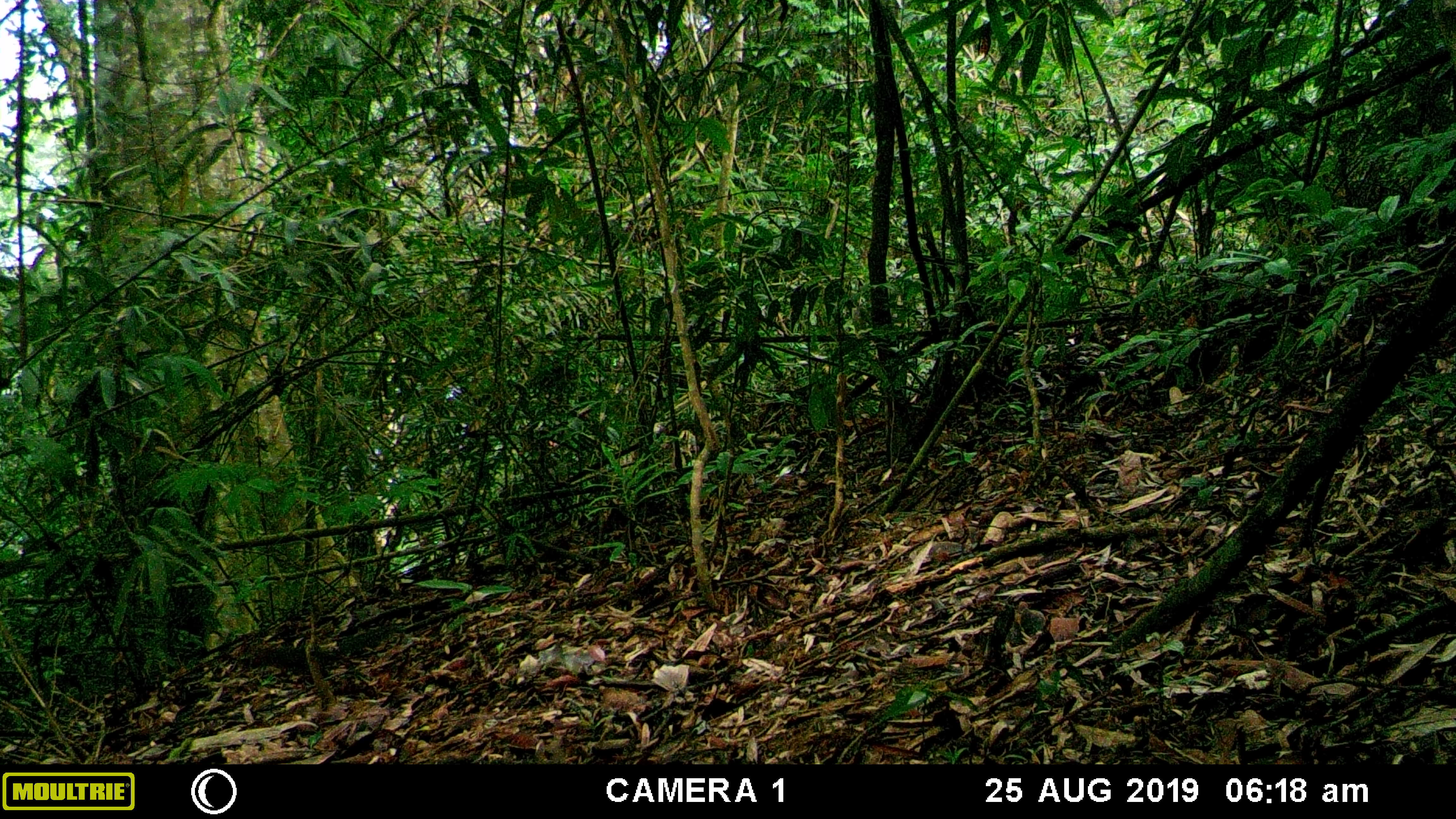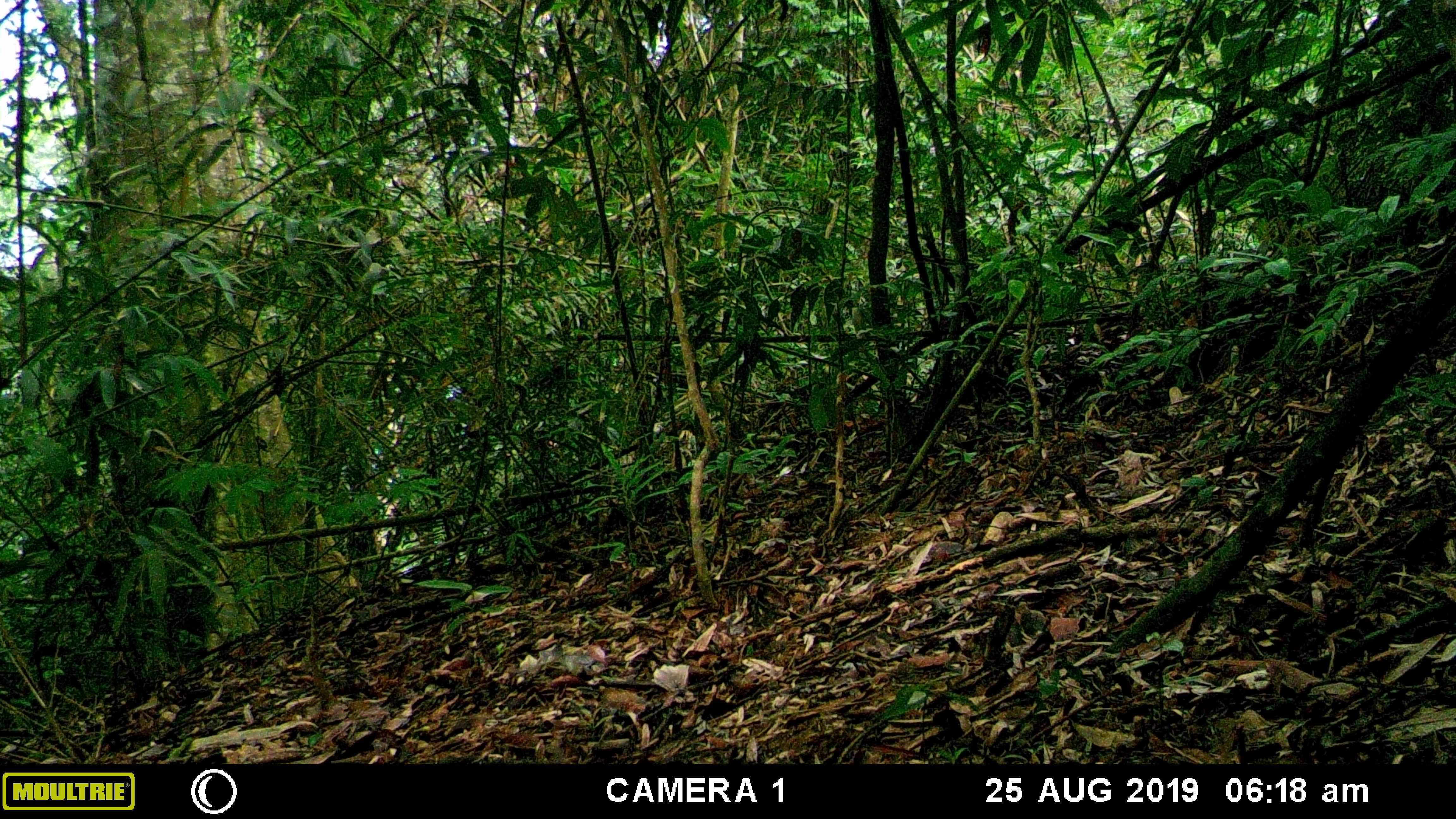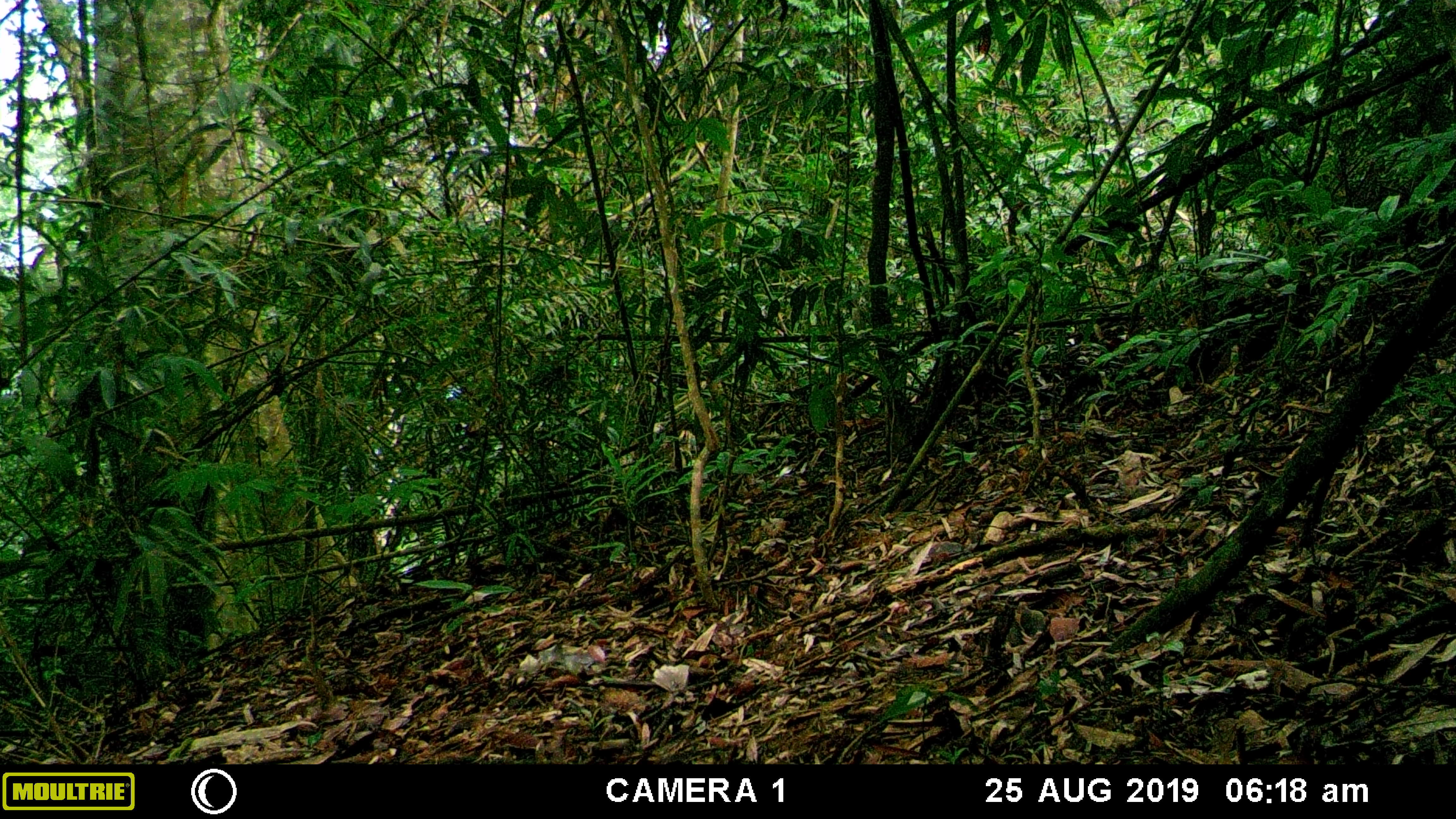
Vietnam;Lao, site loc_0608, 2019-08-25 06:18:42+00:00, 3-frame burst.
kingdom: Animalia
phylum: Chordata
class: Mammalia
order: Rodentia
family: Sciuridae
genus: Dremomys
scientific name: Dremomys rufigenis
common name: red-cheeked squirrel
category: red cheeked squirrel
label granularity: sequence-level